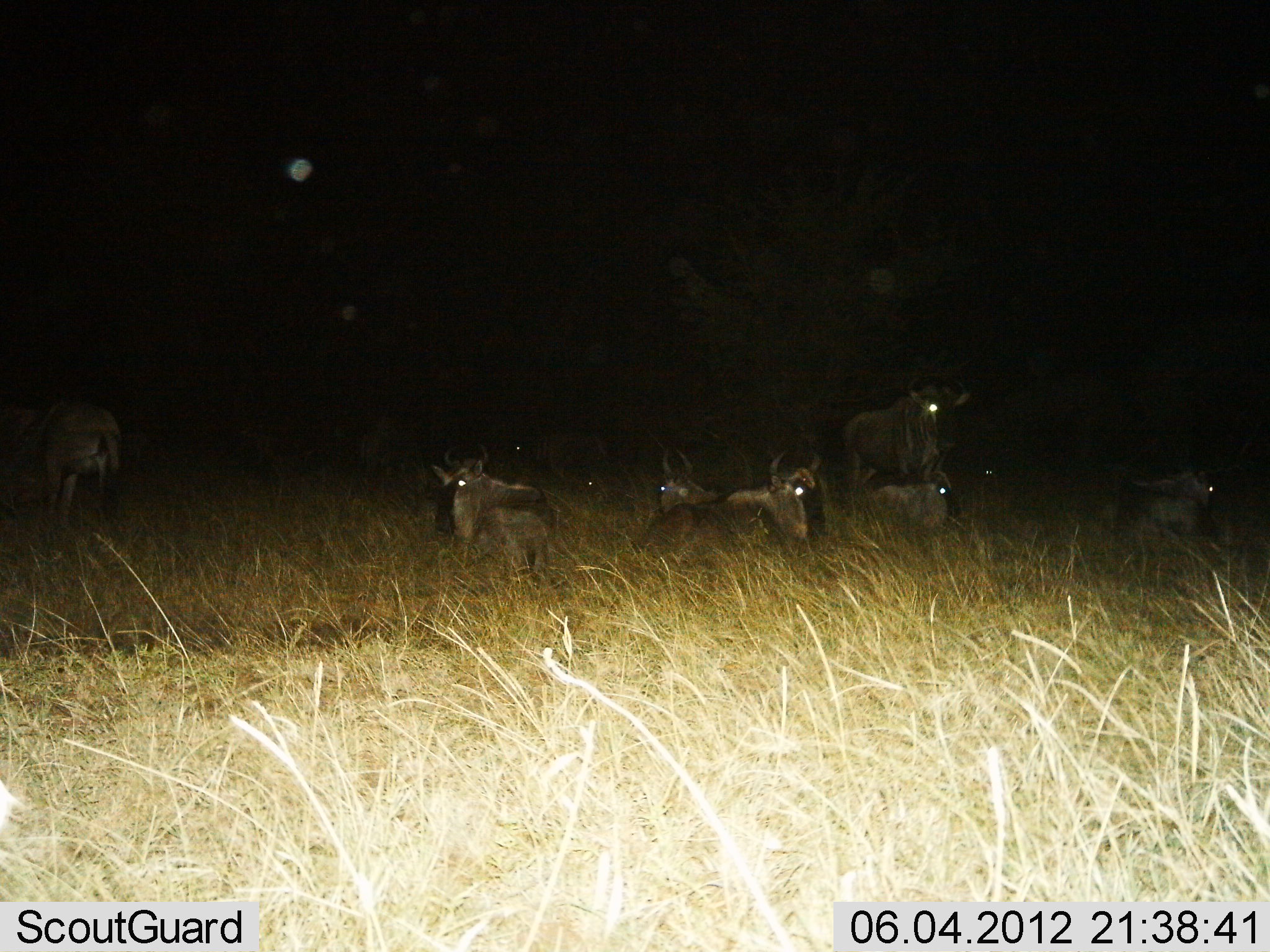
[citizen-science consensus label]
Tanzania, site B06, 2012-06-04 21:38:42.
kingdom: Animalia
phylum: Chordata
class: Mammalia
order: Artiodactyla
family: Bovidae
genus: Connochaetes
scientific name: Connochaetes taurinus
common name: blue wildebeest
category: wildebeest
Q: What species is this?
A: Wildebeest (blue wildebeest) (Connochaetes taurinus).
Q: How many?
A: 10.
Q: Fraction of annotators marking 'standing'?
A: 64%.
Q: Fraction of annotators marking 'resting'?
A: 91%.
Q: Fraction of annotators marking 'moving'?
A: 0%.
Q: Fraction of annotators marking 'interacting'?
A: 0%.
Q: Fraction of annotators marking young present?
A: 0%.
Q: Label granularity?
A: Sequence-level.